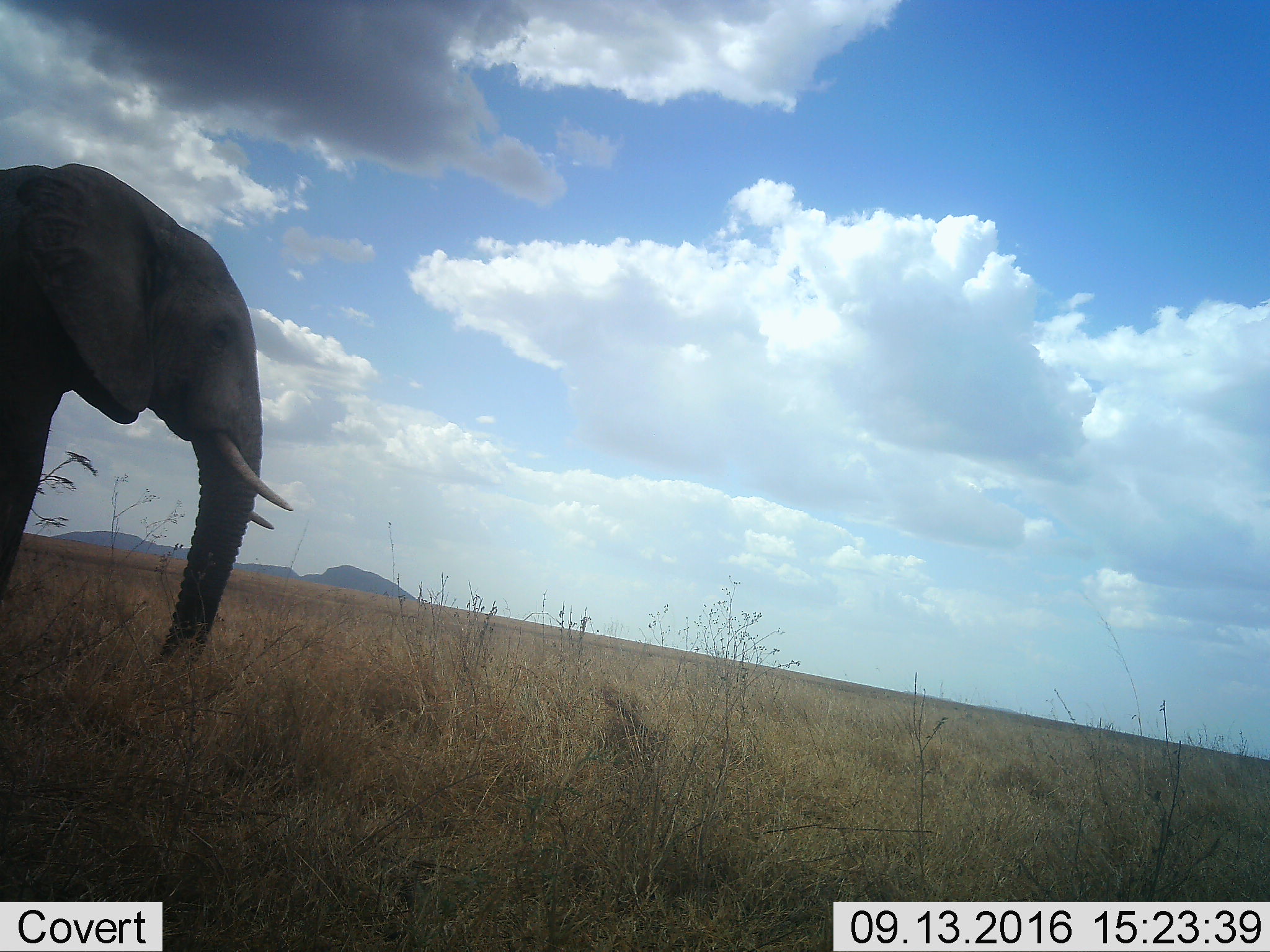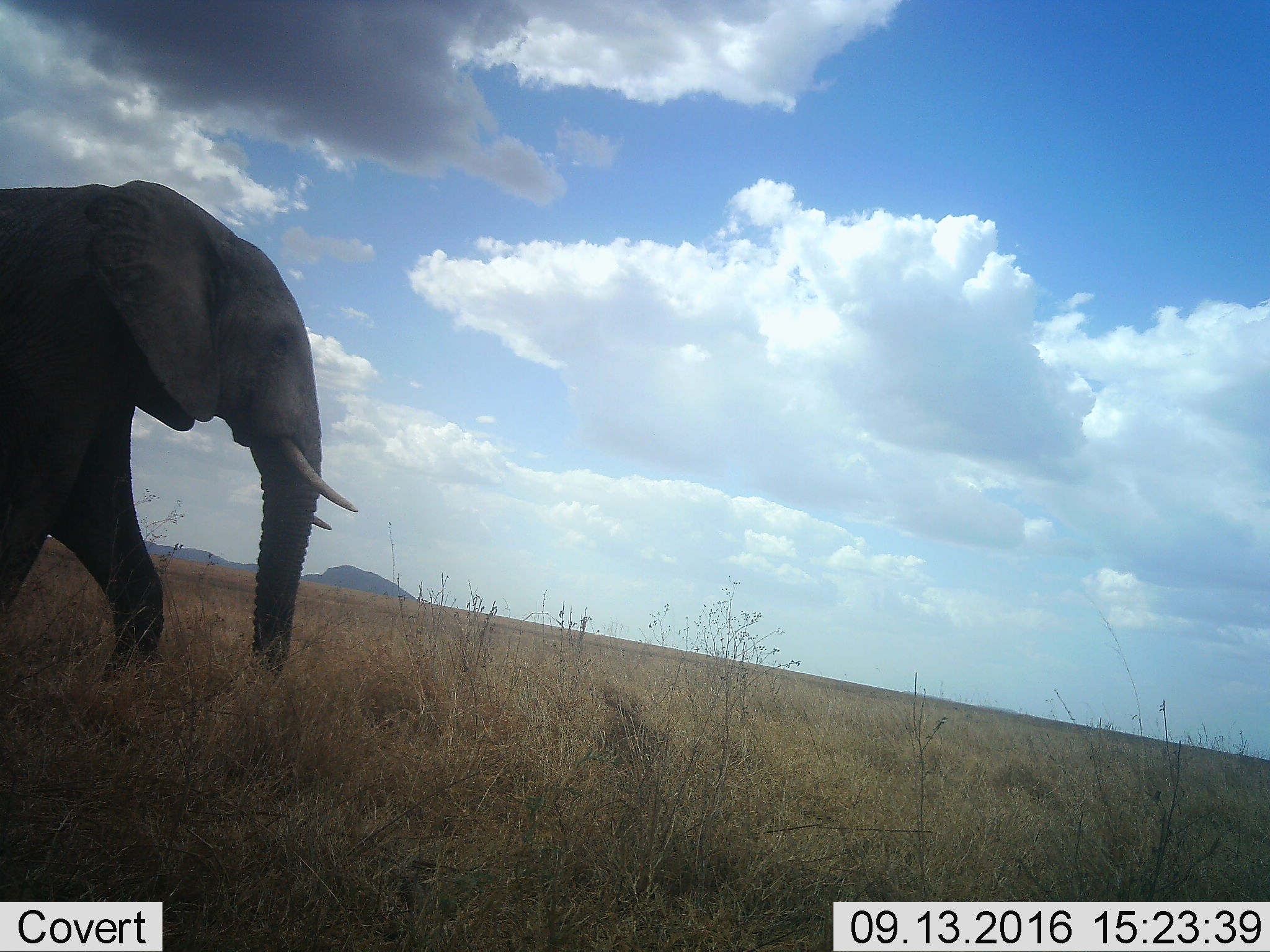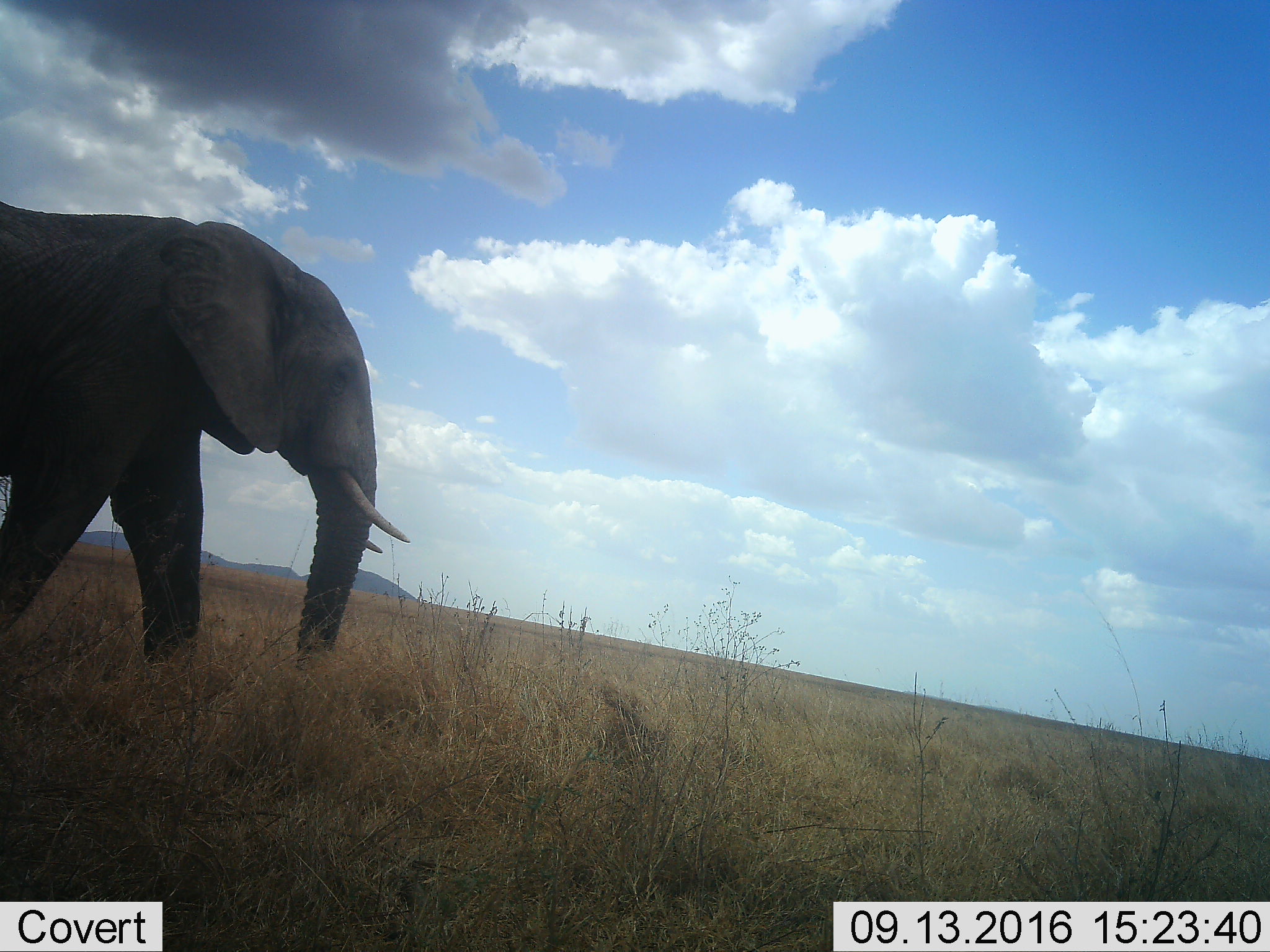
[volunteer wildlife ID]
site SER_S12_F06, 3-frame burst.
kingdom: Animalia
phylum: Chordata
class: Mammalia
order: Proboscidea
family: Elephantidae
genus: Loxodonta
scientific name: Loxodonta africana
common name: african bush elephant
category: elephant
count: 1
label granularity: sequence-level